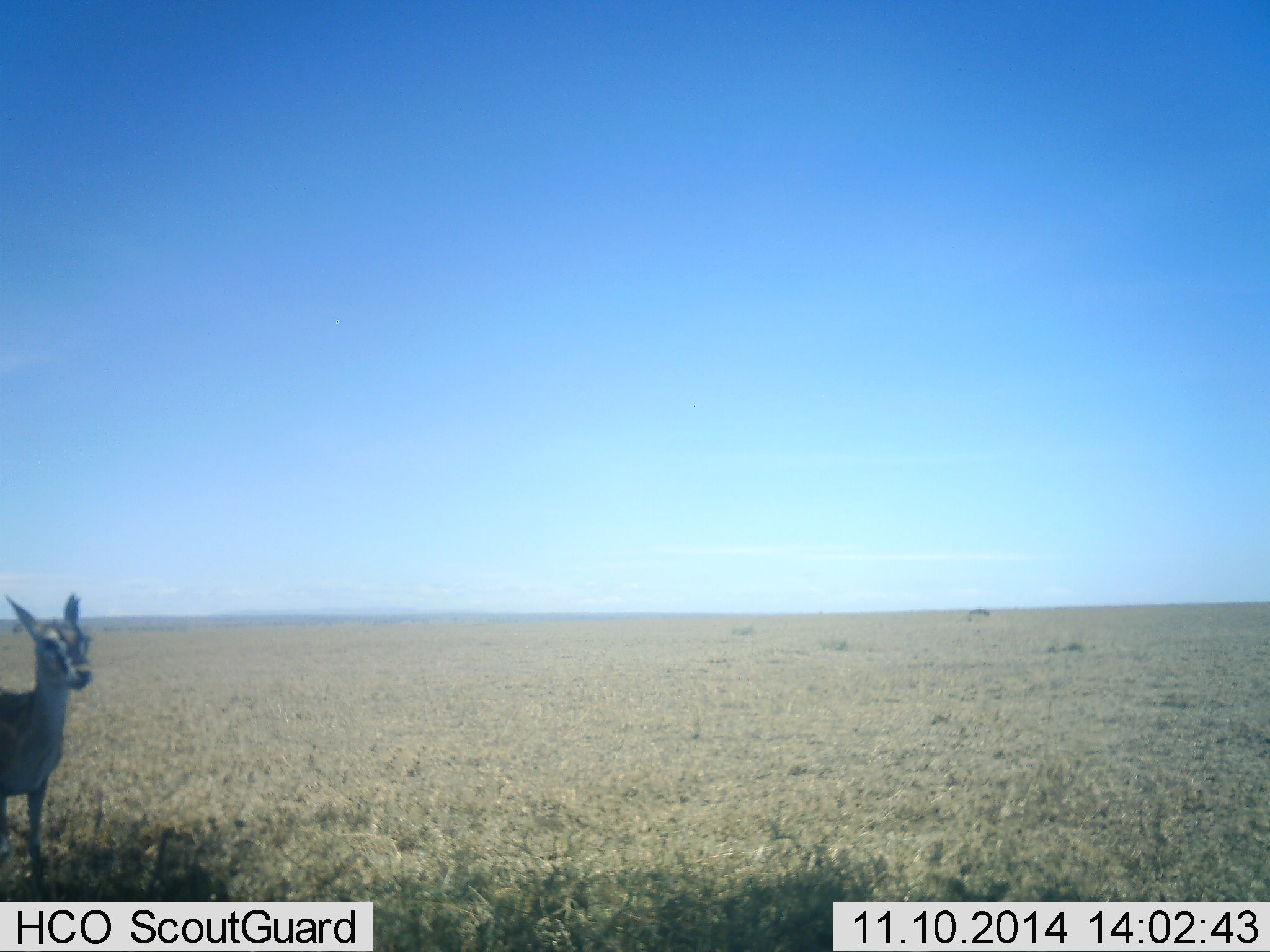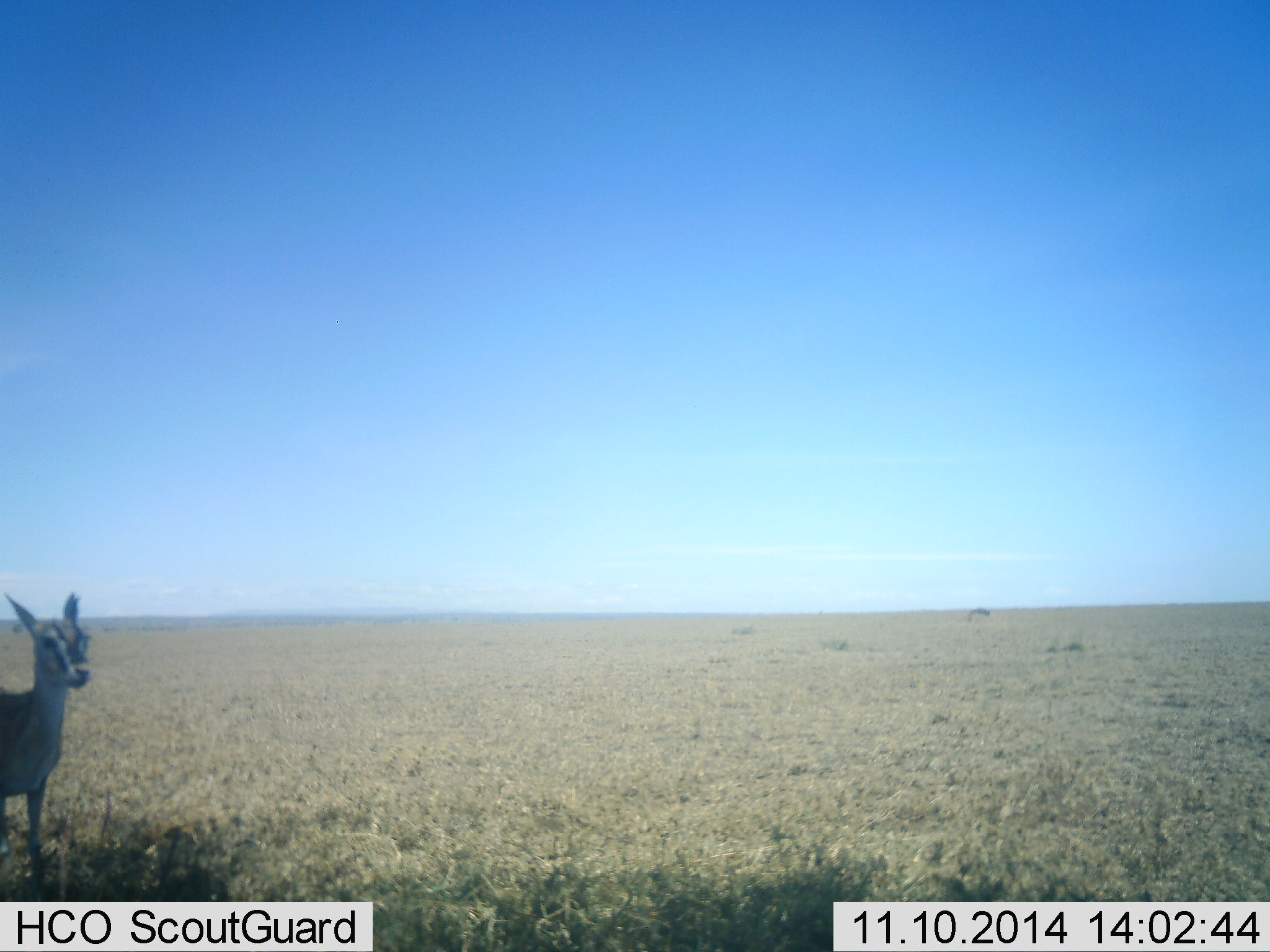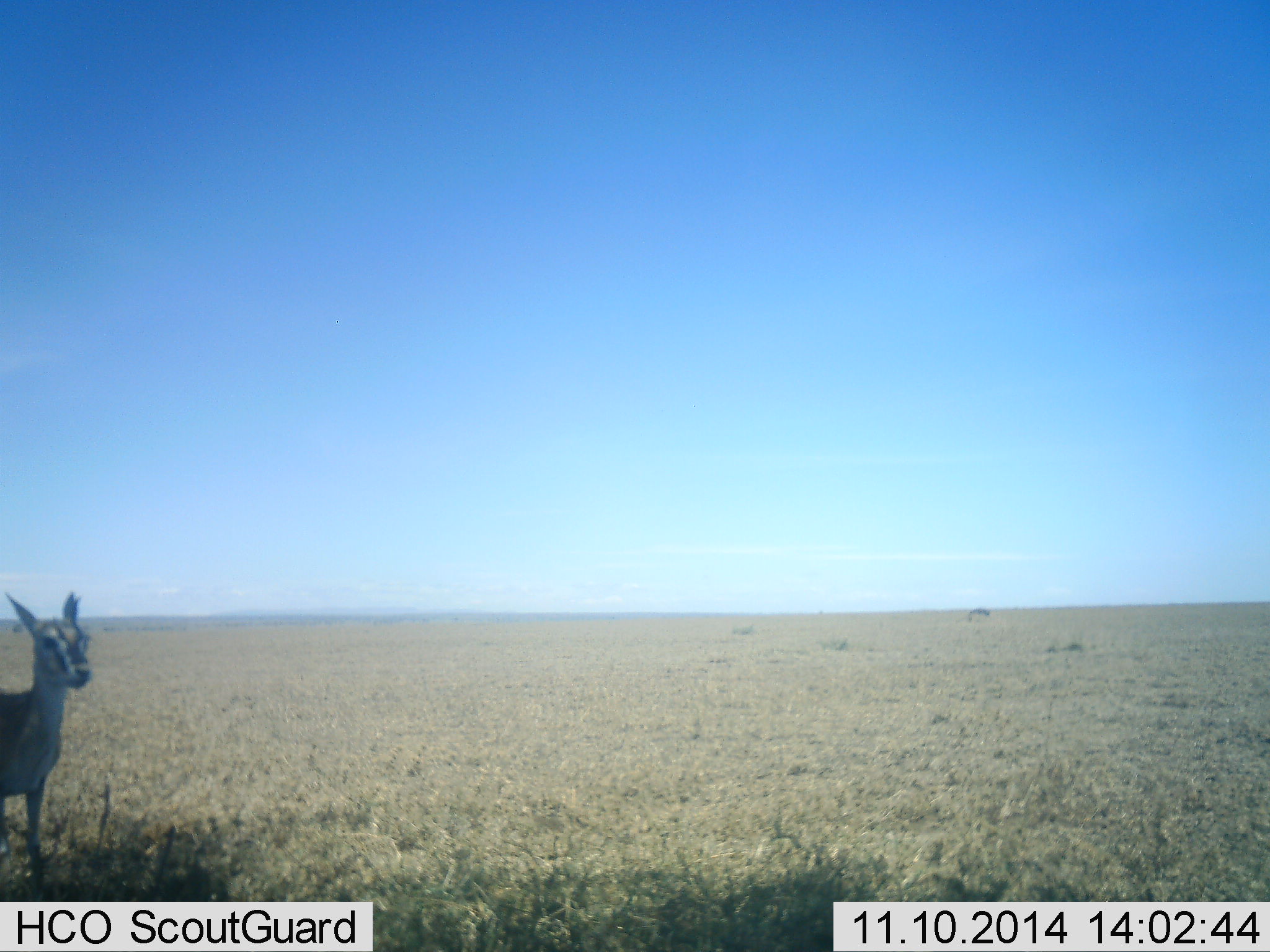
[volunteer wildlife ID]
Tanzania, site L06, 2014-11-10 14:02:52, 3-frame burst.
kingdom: Animalia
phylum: Chordata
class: Mammalia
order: Artiodactyla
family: Bovidae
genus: Eudorcas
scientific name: Eudorcas thomsonii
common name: thomson's gazelle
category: gazellethomsons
Gazellethomsons (thomson's gazelle) (Eudorcas thomsonii), count 1. Behavior (volunteer vote fractions): standing 100%, resting 0%, moving 0%, interacting 0%. Young present (vote fraction): 0%. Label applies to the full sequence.